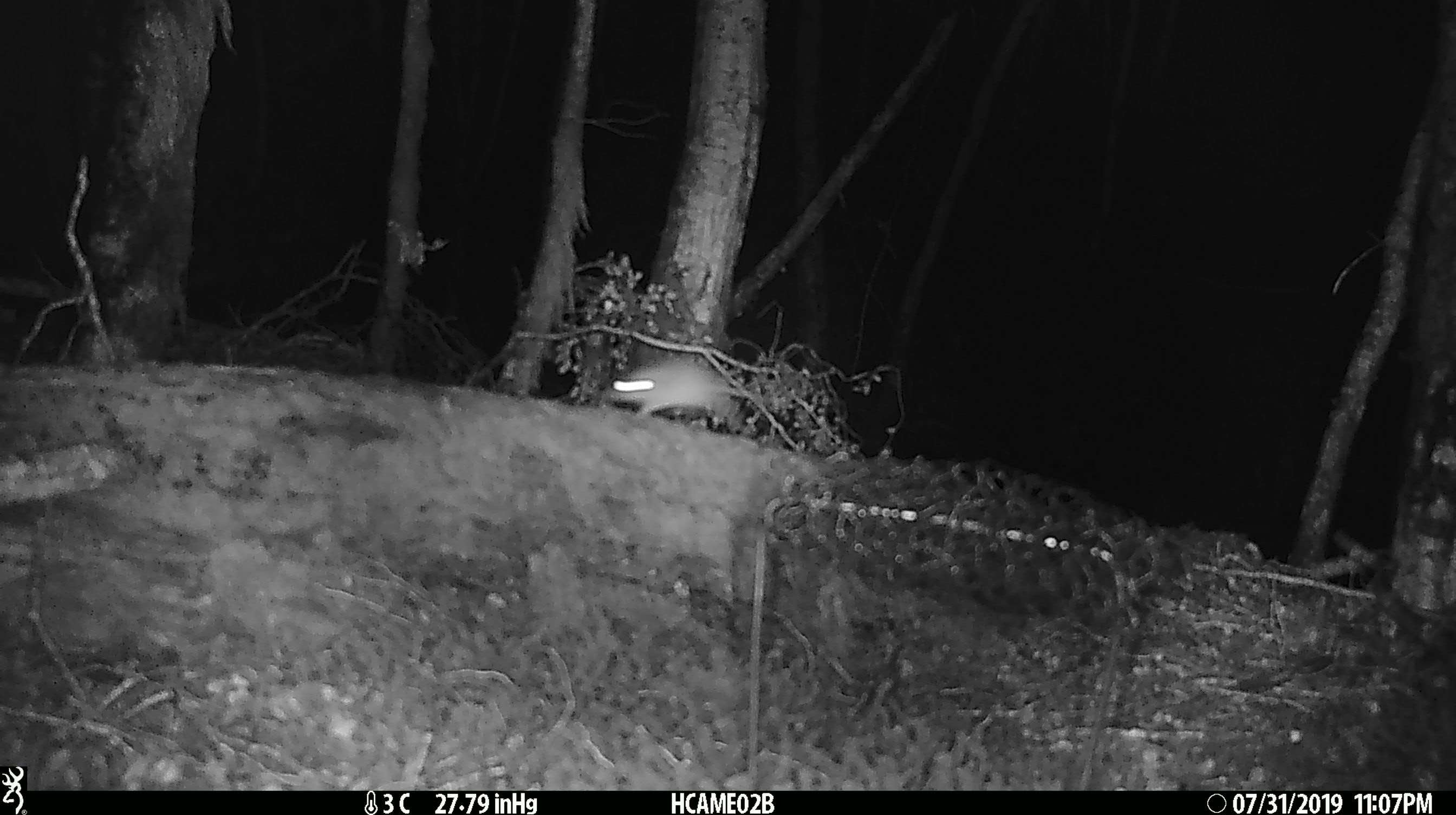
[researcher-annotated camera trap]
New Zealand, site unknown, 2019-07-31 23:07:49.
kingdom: Animalia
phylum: Chordata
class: Mammalia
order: Rodentia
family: Muridae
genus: Mus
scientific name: Mus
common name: mouse